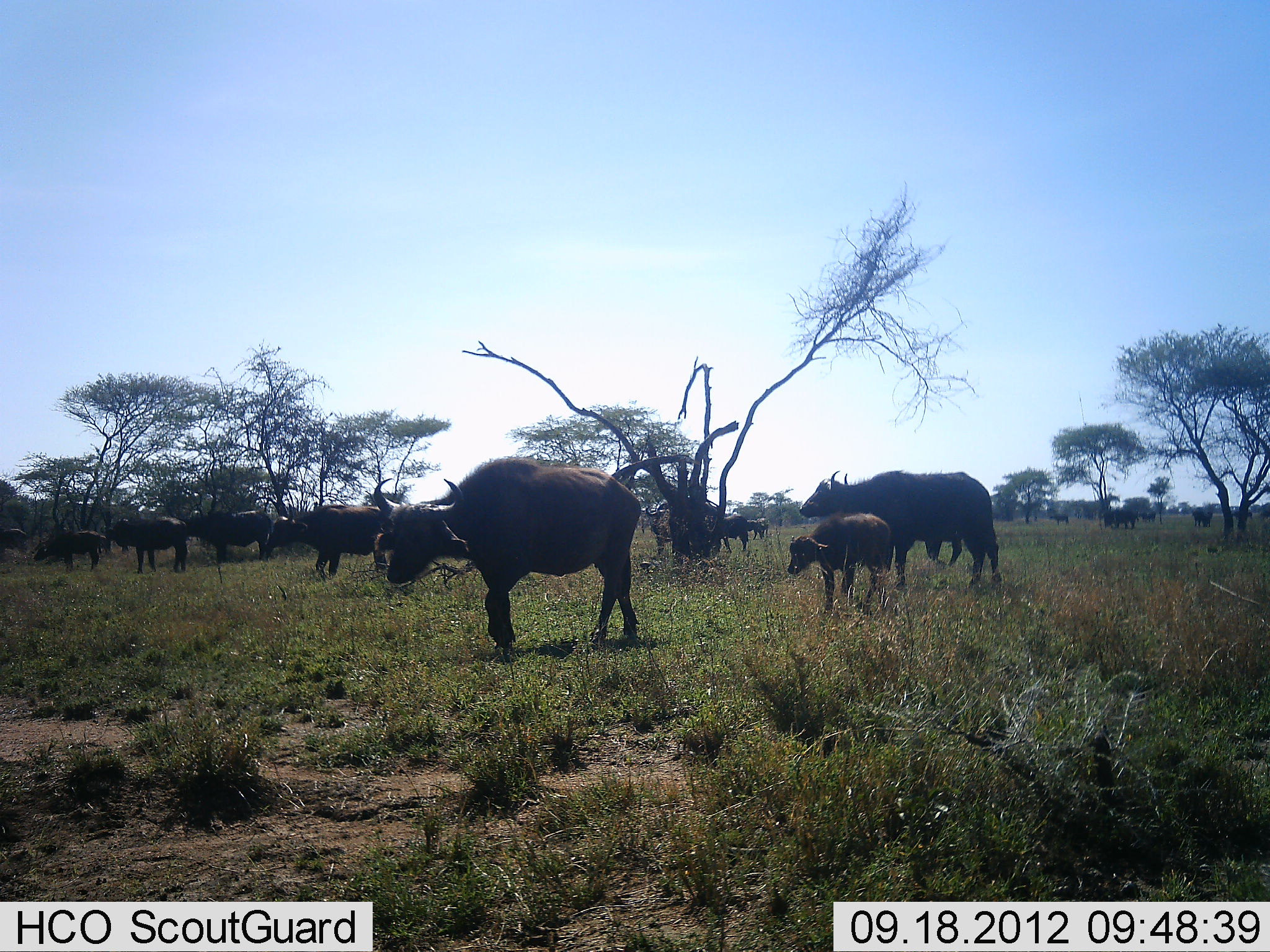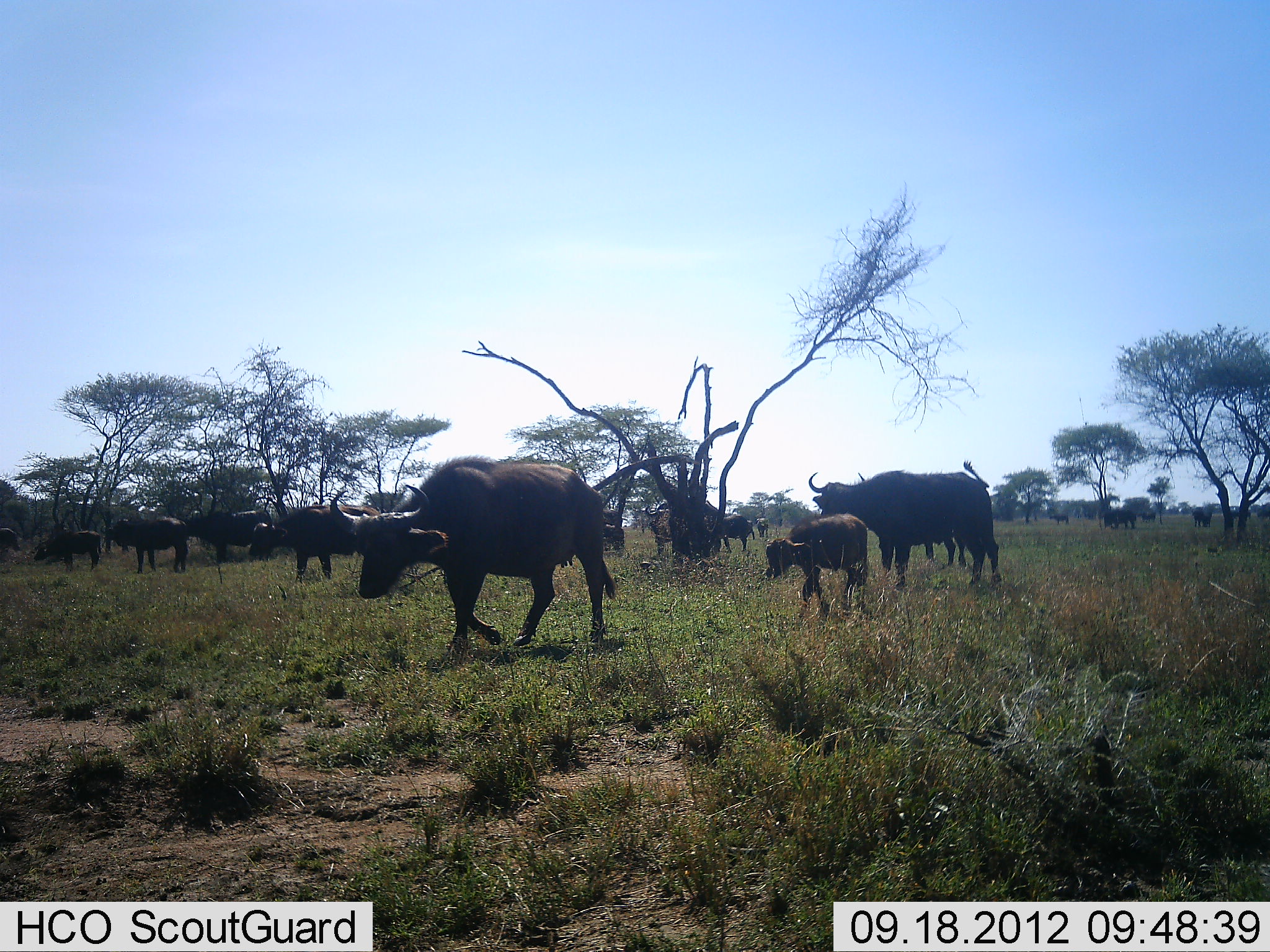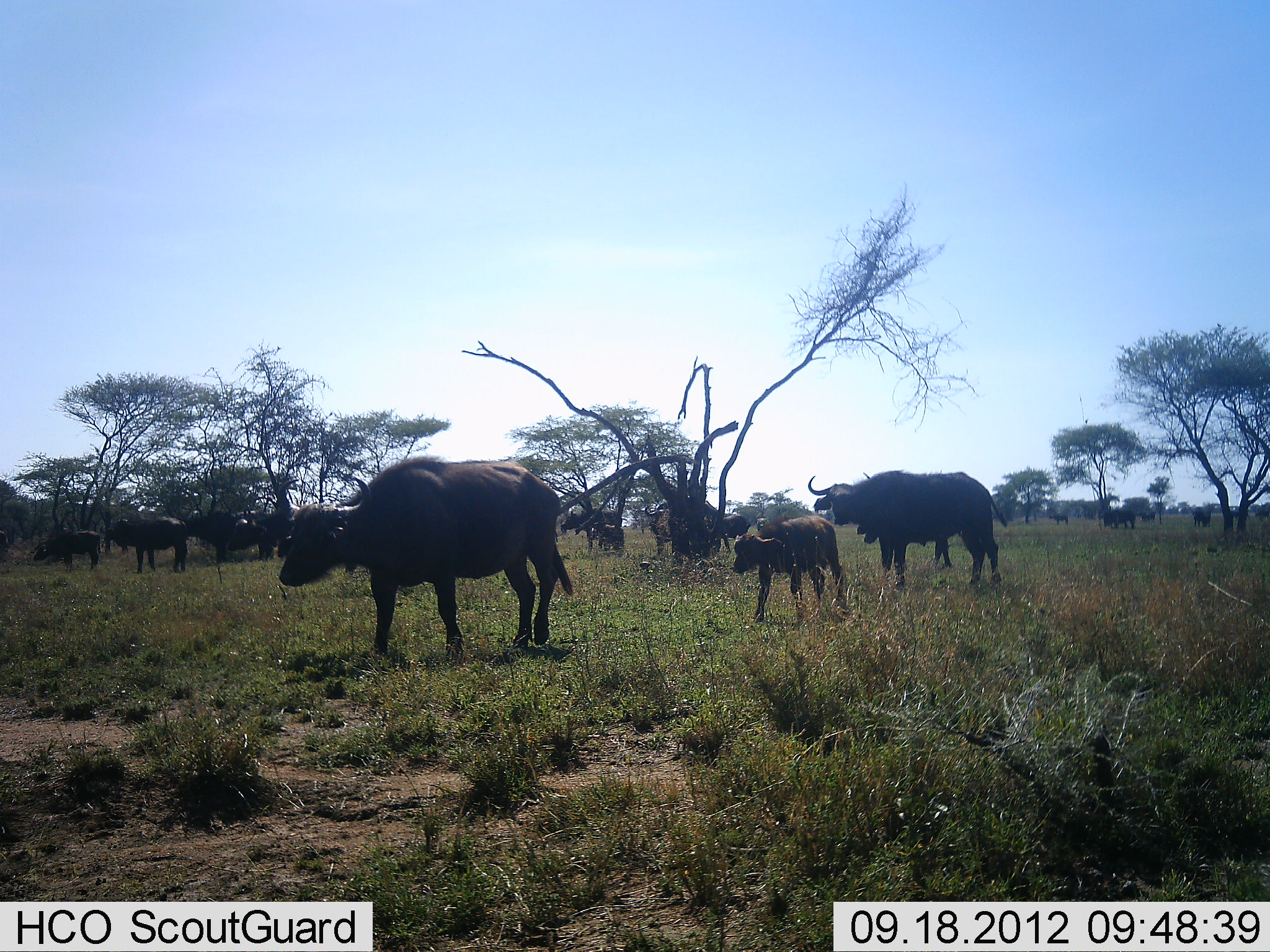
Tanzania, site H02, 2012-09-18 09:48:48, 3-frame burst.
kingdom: Animalia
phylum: Chordata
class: Mammalia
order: Artiodactyla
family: Bovidae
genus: Syncerus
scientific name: Syncerus caffer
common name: cape buffalo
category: buffalo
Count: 11-50.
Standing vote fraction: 90%.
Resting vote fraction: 0%.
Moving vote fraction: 80%.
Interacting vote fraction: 0%.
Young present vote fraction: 80%.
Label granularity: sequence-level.